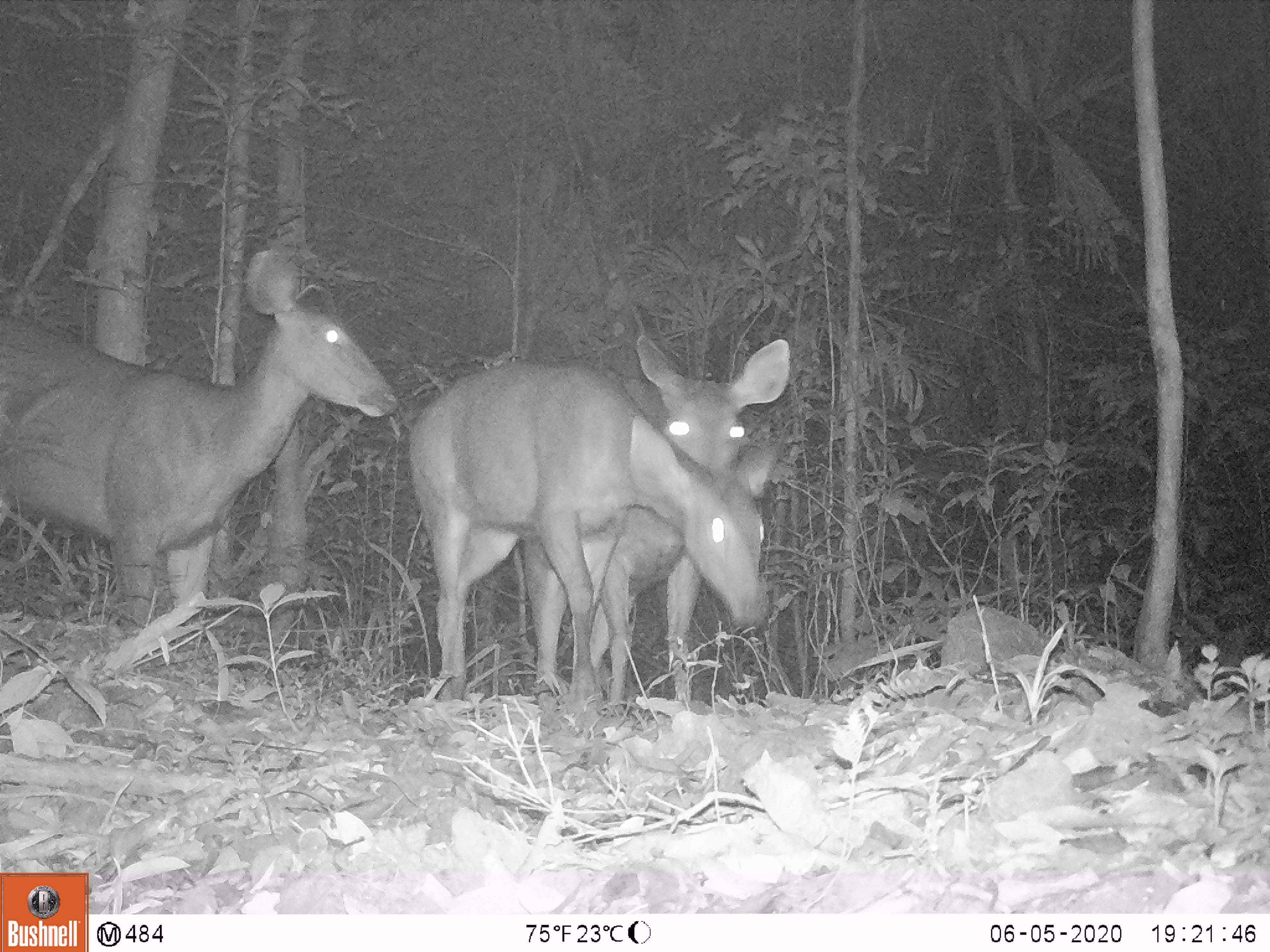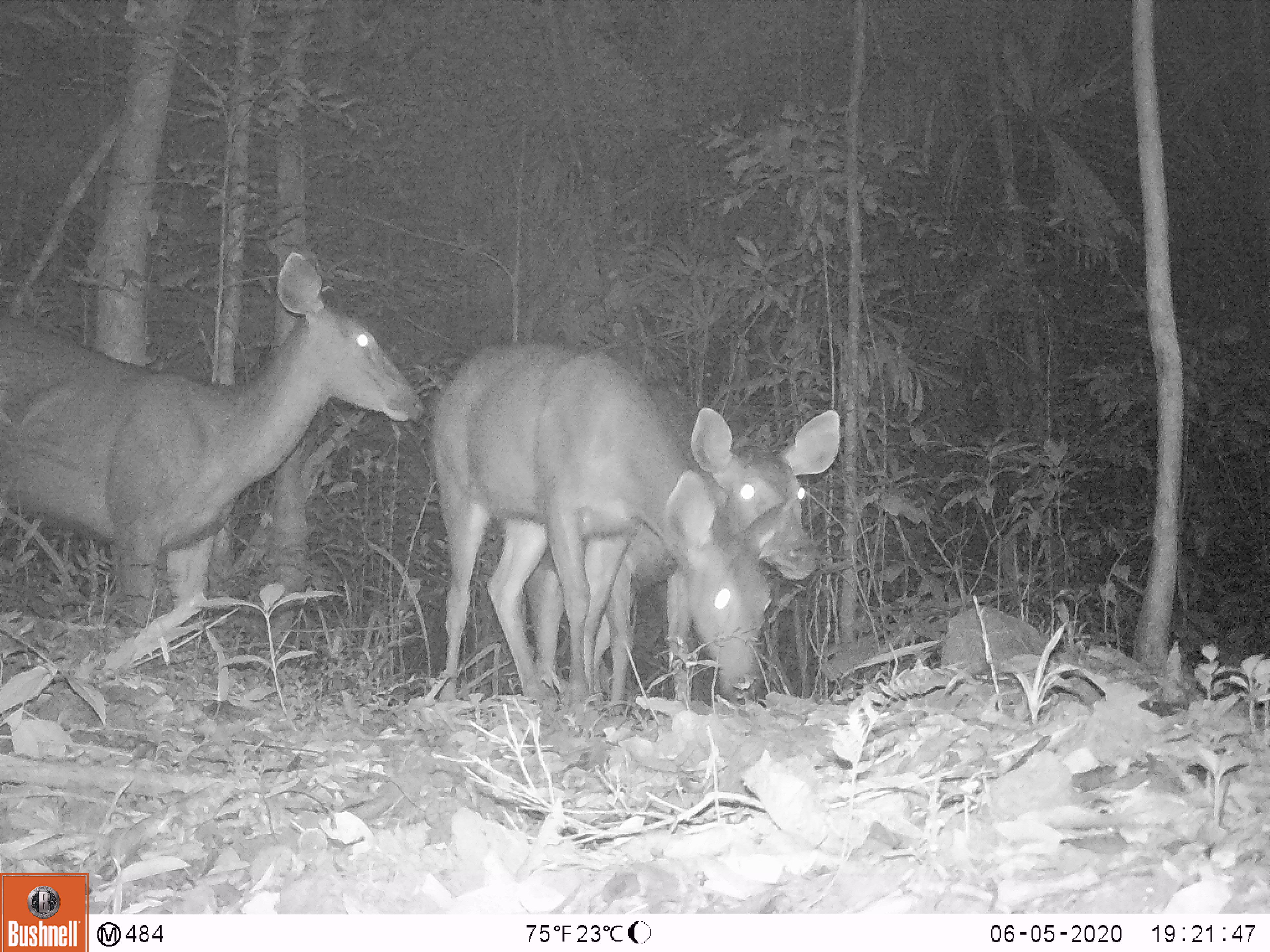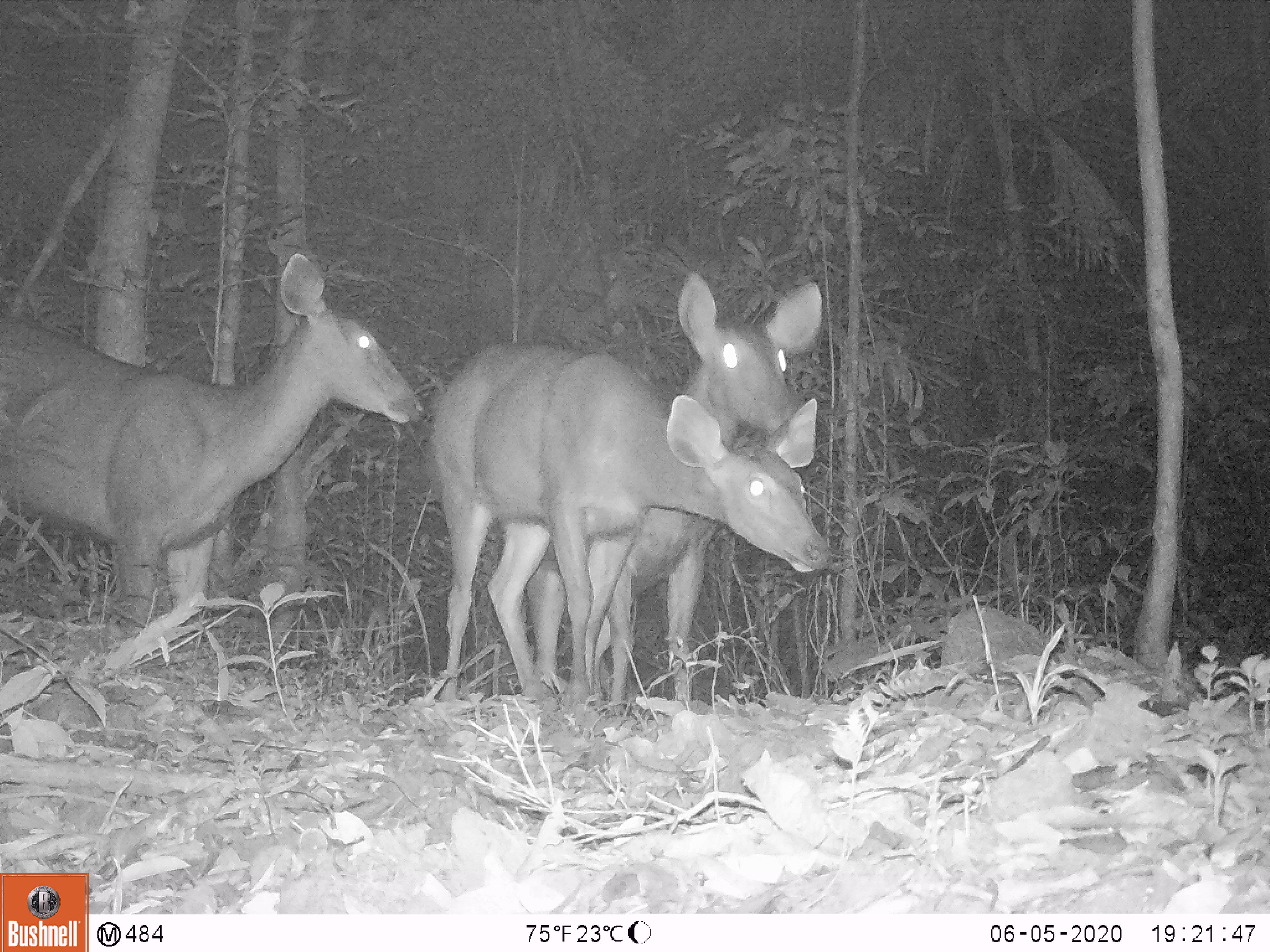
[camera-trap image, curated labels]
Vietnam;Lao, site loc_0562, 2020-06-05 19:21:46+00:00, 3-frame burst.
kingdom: Animalia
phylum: Chordata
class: Mammalia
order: Artiodactyla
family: Cervidae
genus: Rusa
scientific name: Rusa unicolor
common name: sambar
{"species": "sambar (Rusa unicolor)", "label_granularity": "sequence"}